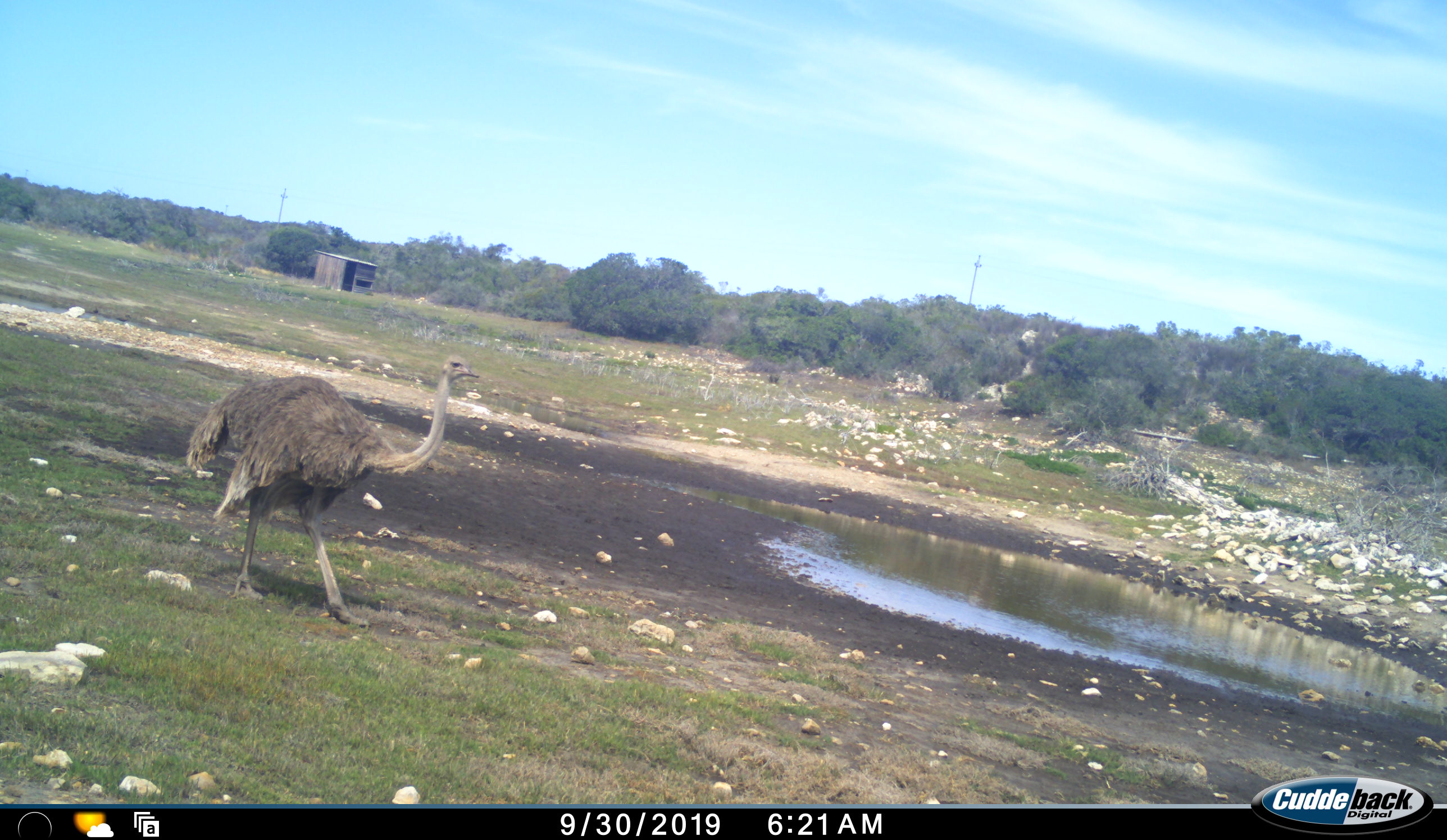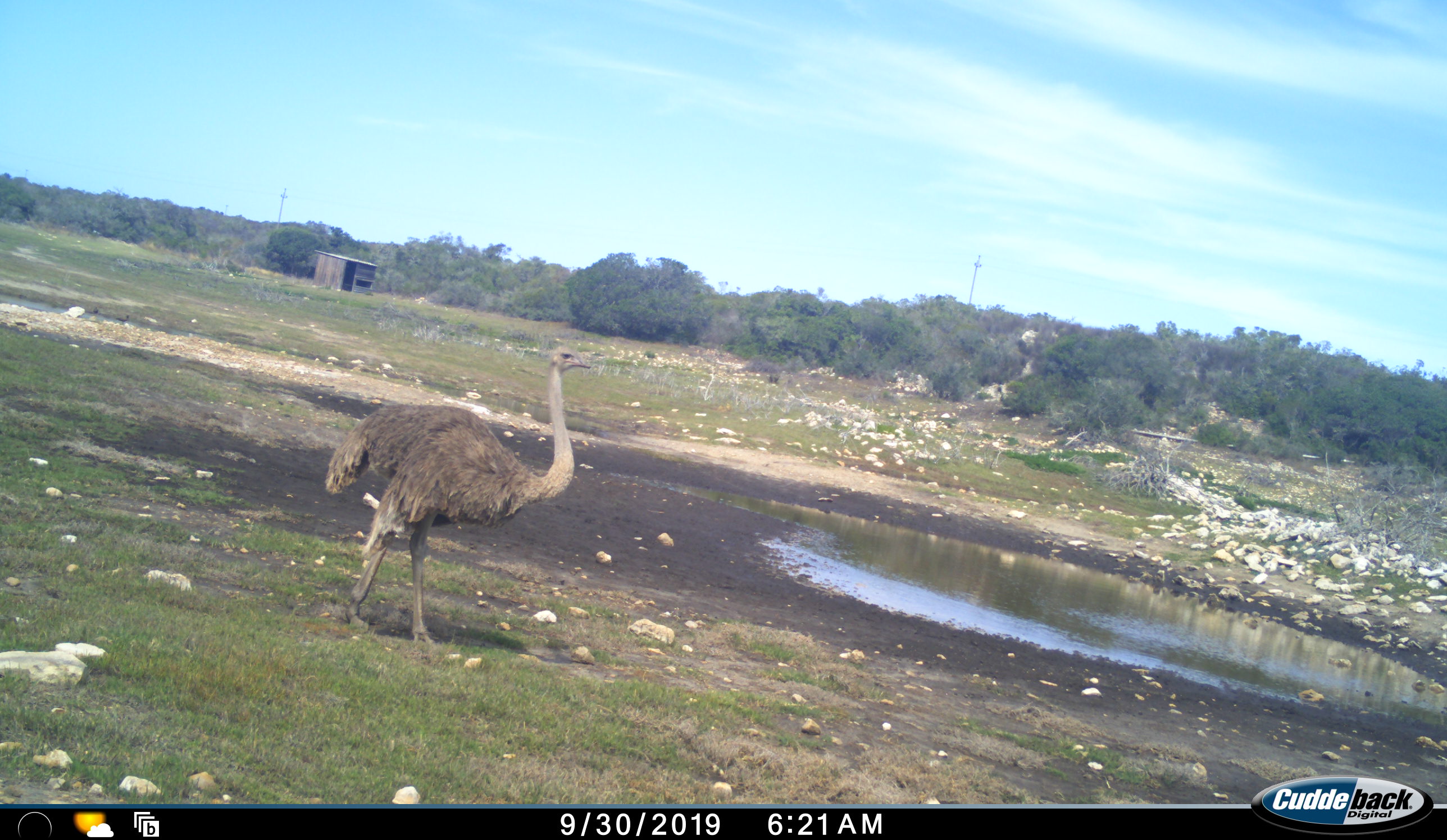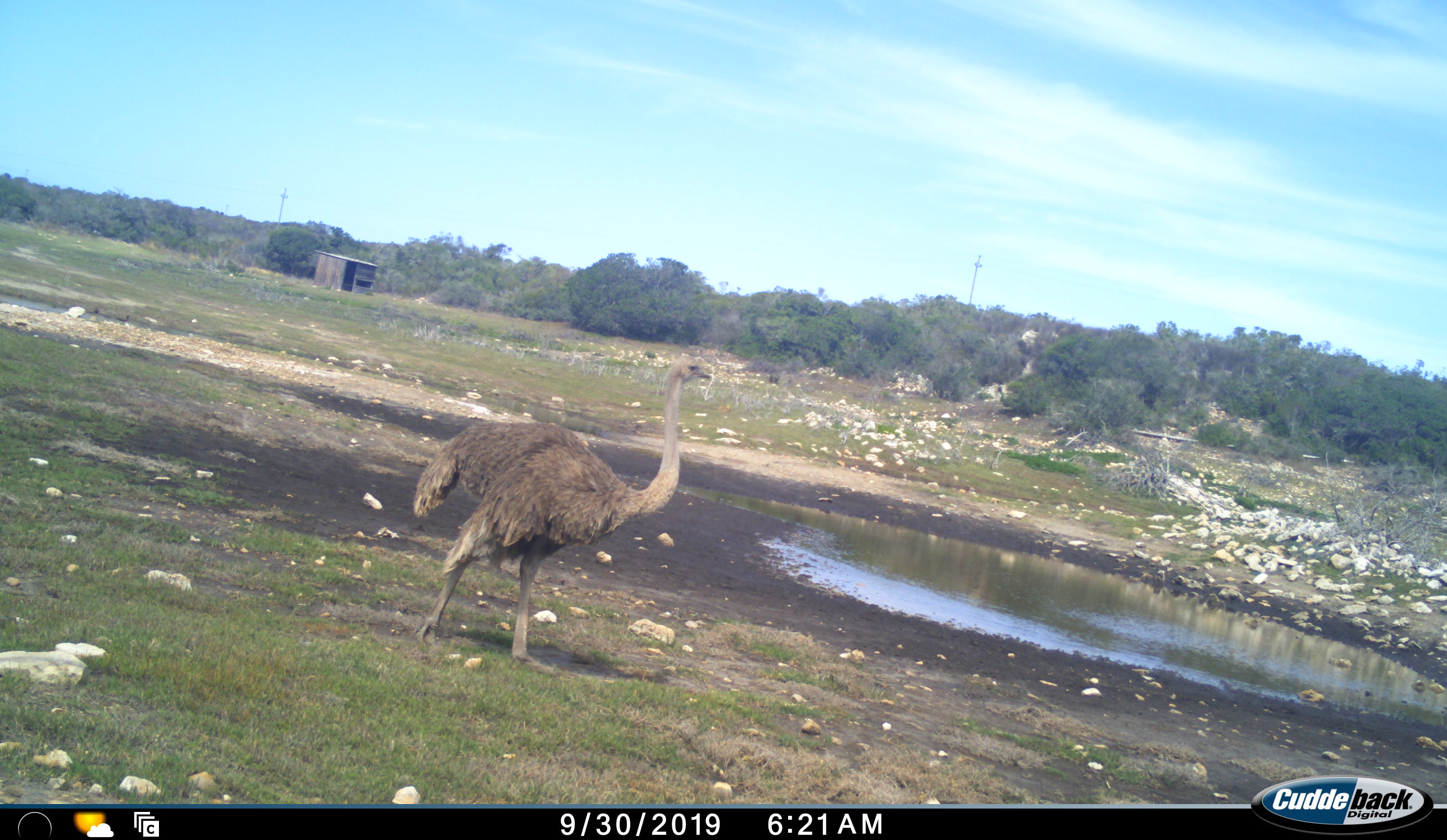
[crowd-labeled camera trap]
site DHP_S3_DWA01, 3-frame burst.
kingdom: Animalia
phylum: Chordata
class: Aves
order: Struthioniformes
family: Struthionidae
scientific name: Struthionidae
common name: ostrich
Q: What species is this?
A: Ostrich (Struthionidae).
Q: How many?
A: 1.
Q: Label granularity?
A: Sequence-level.